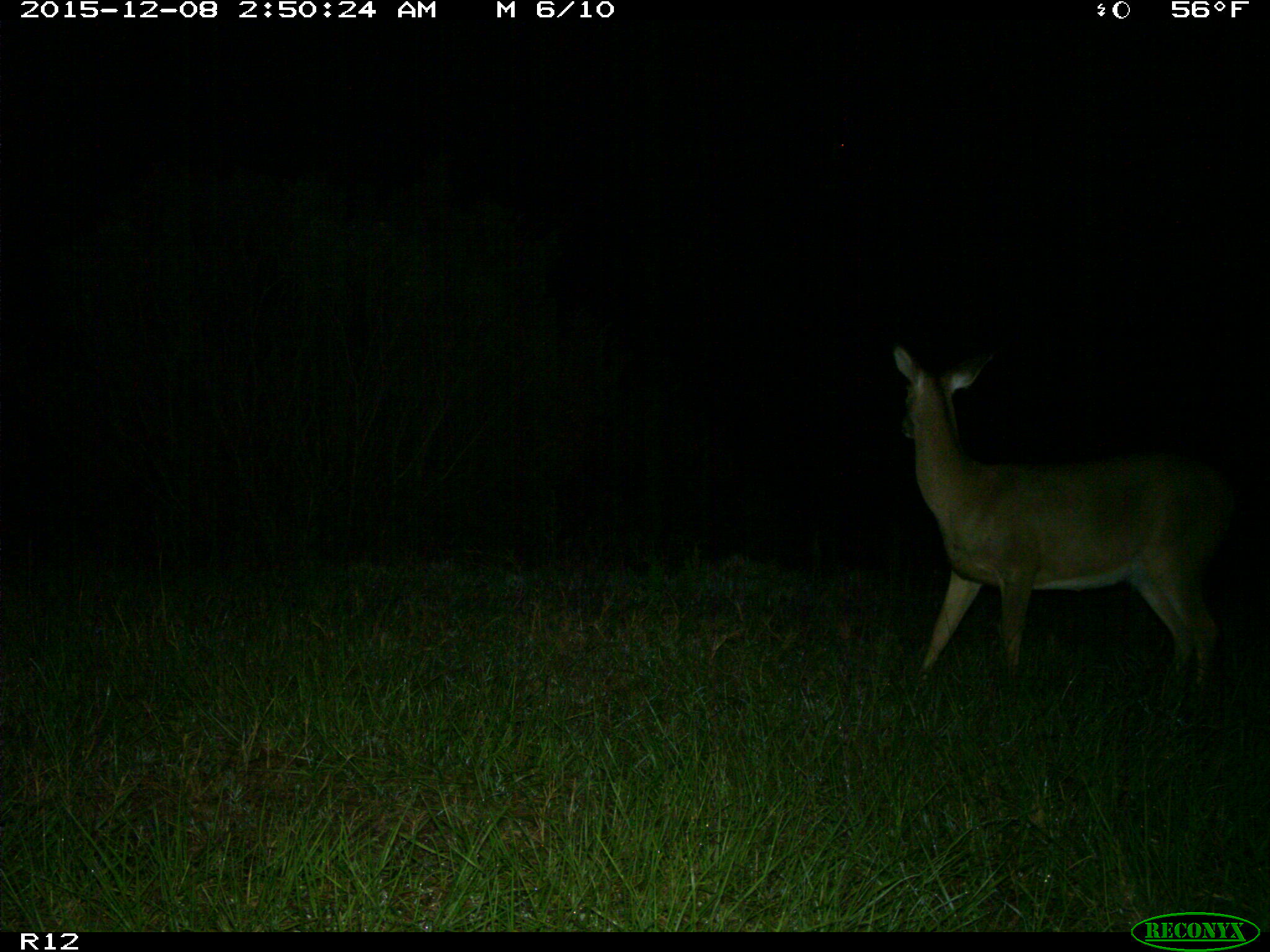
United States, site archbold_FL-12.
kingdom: Animalia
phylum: Chordata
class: Mammalia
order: Artiodactyla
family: Cervidae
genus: Odocoileus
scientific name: Odocoileus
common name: deer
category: unidentified deer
Unidentified deer (deer) (Odocoileus).